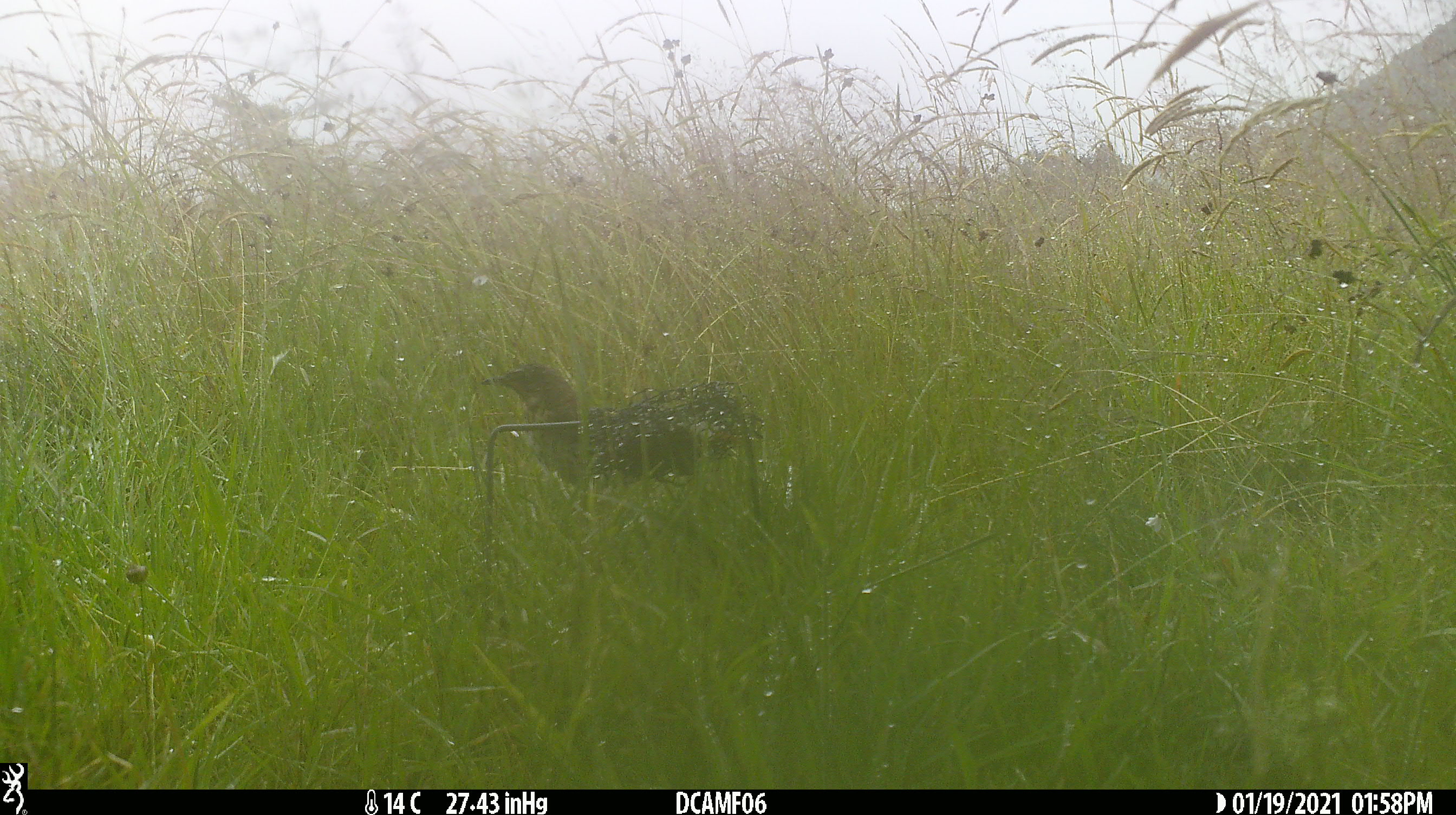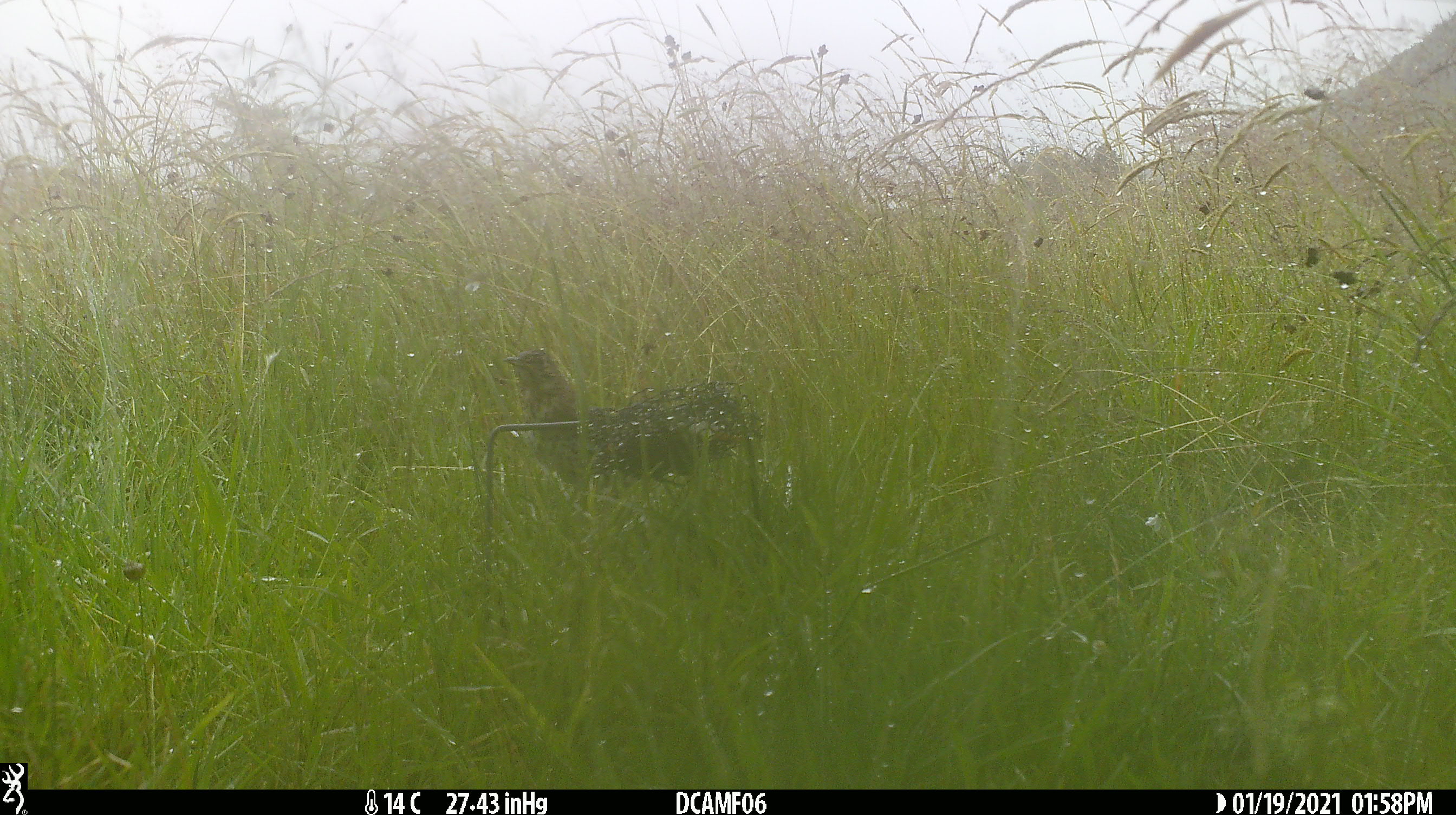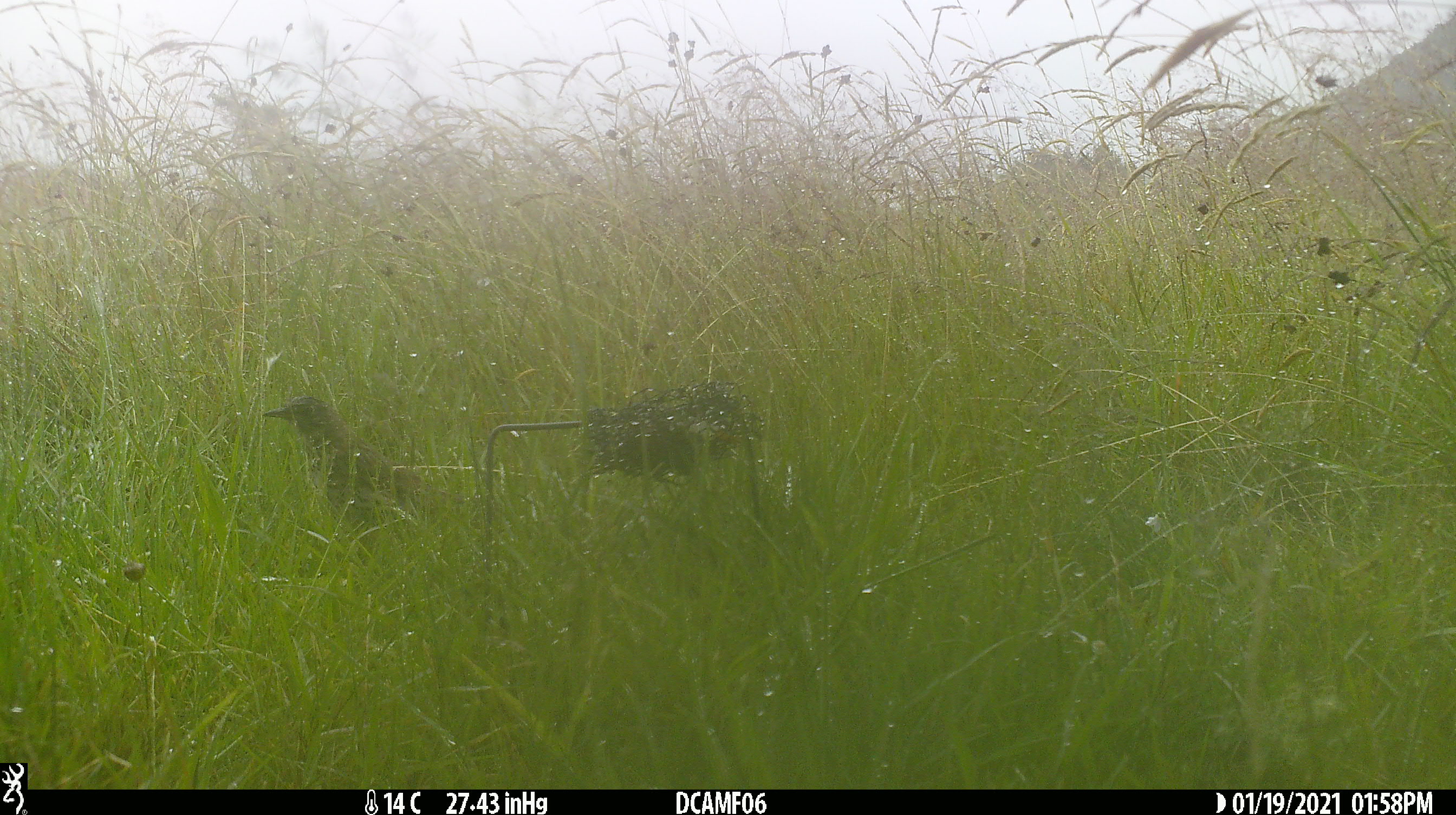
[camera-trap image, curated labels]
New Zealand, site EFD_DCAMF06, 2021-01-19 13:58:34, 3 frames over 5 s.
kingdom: Animalia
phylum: Chordata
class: Aves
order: Passeriformes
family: Turdidae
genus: Turdus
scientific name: Turdus philomelos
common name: song thrush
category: thrush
Thrush (song thrush) (Turdus philomelos).